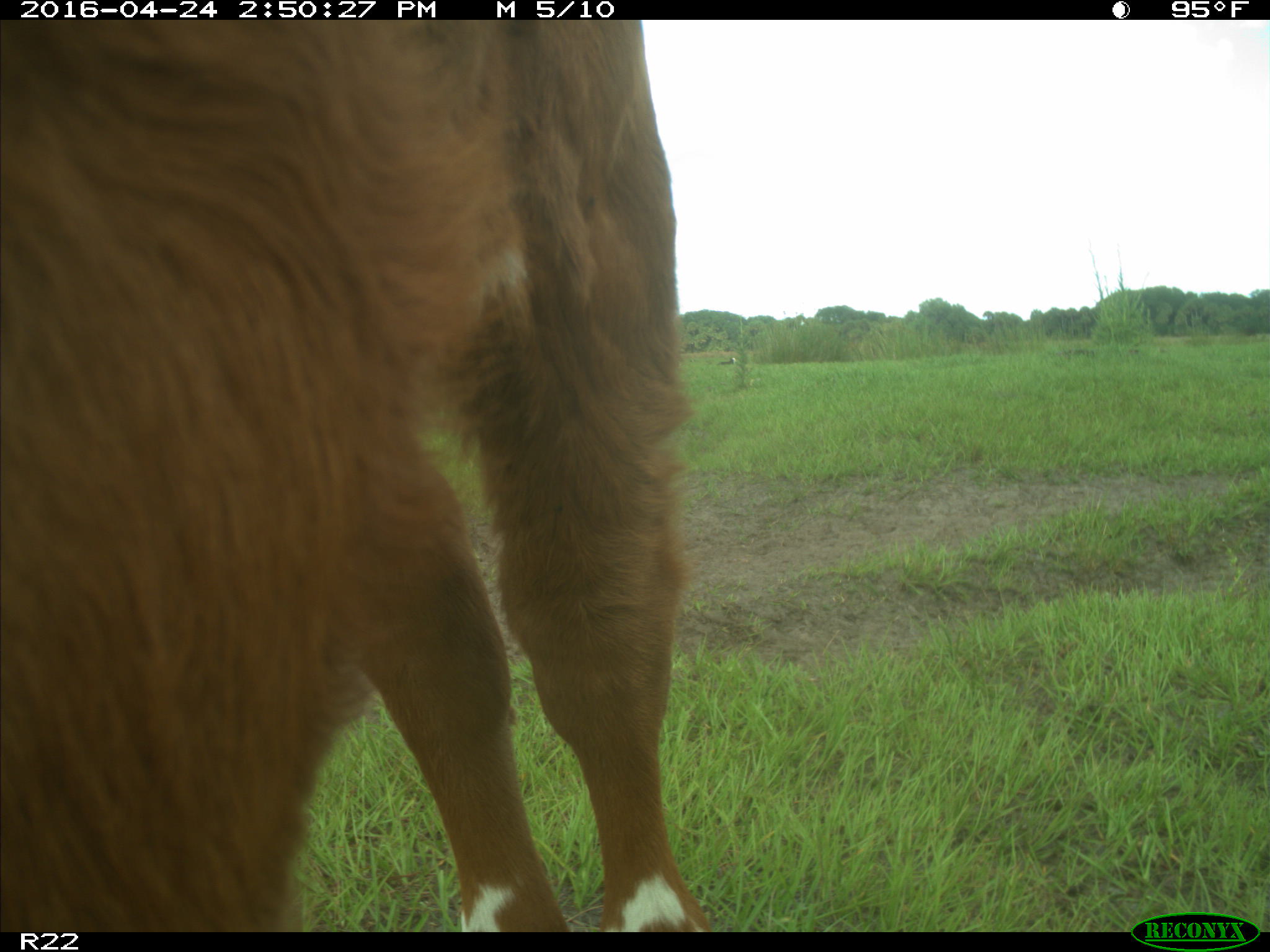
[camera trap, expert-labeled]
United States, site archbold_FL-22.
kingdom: Animalia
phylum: Chordata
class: Mammalia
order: Artiodactyla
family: Bovidae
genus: Bos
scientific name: Bos taurus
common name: domestic cow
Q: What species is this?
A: Bos taurus (domestic cow).